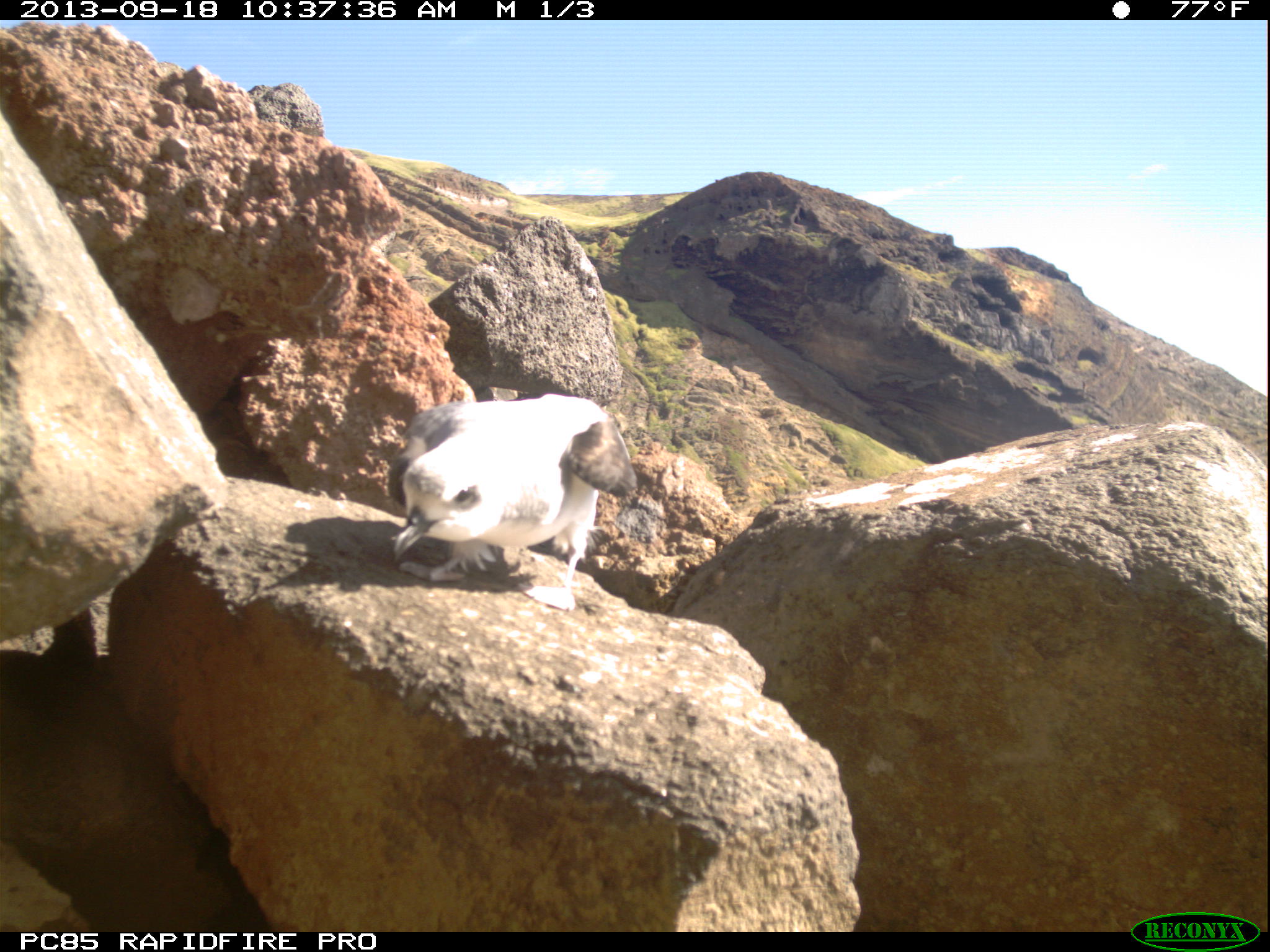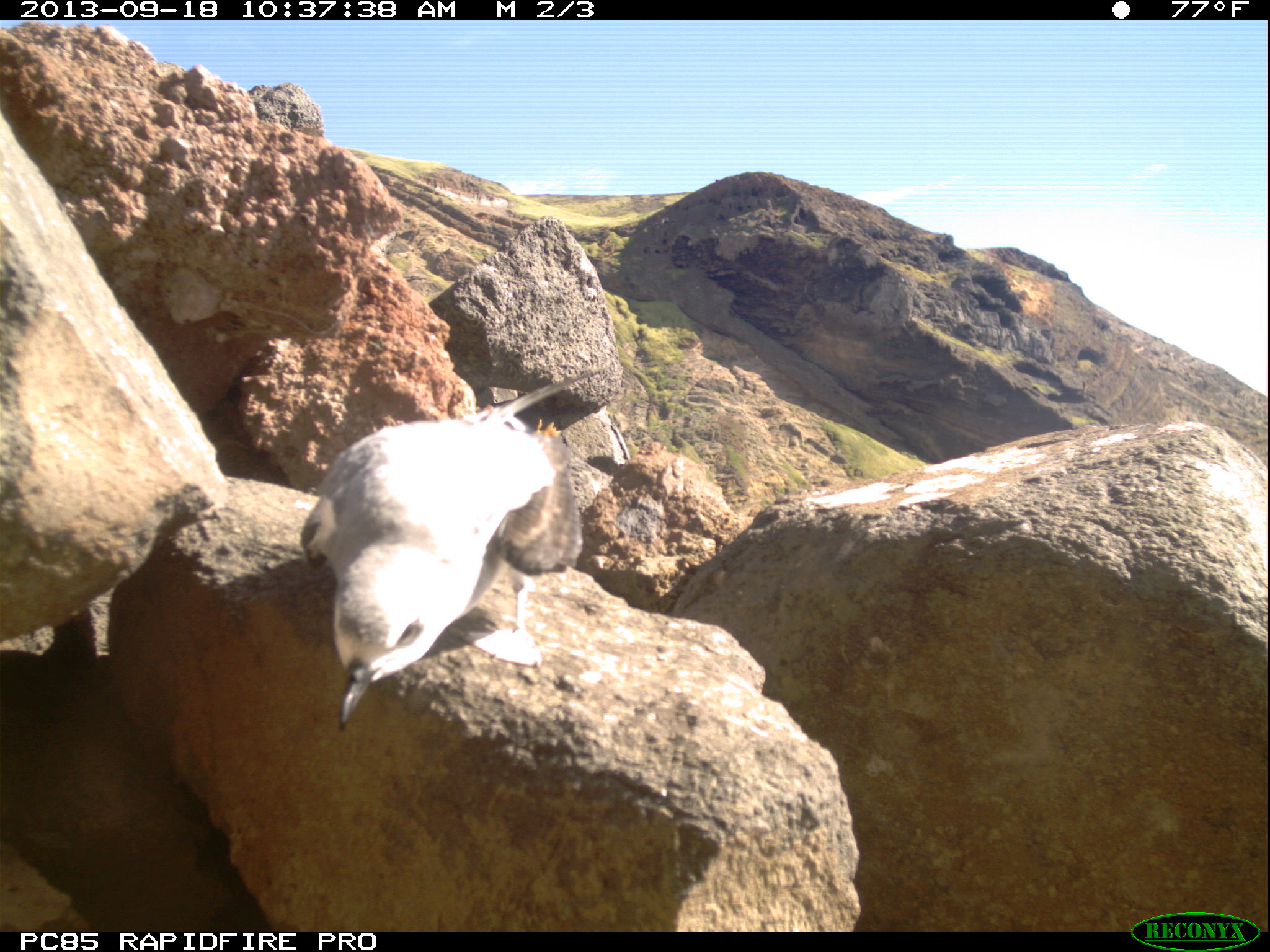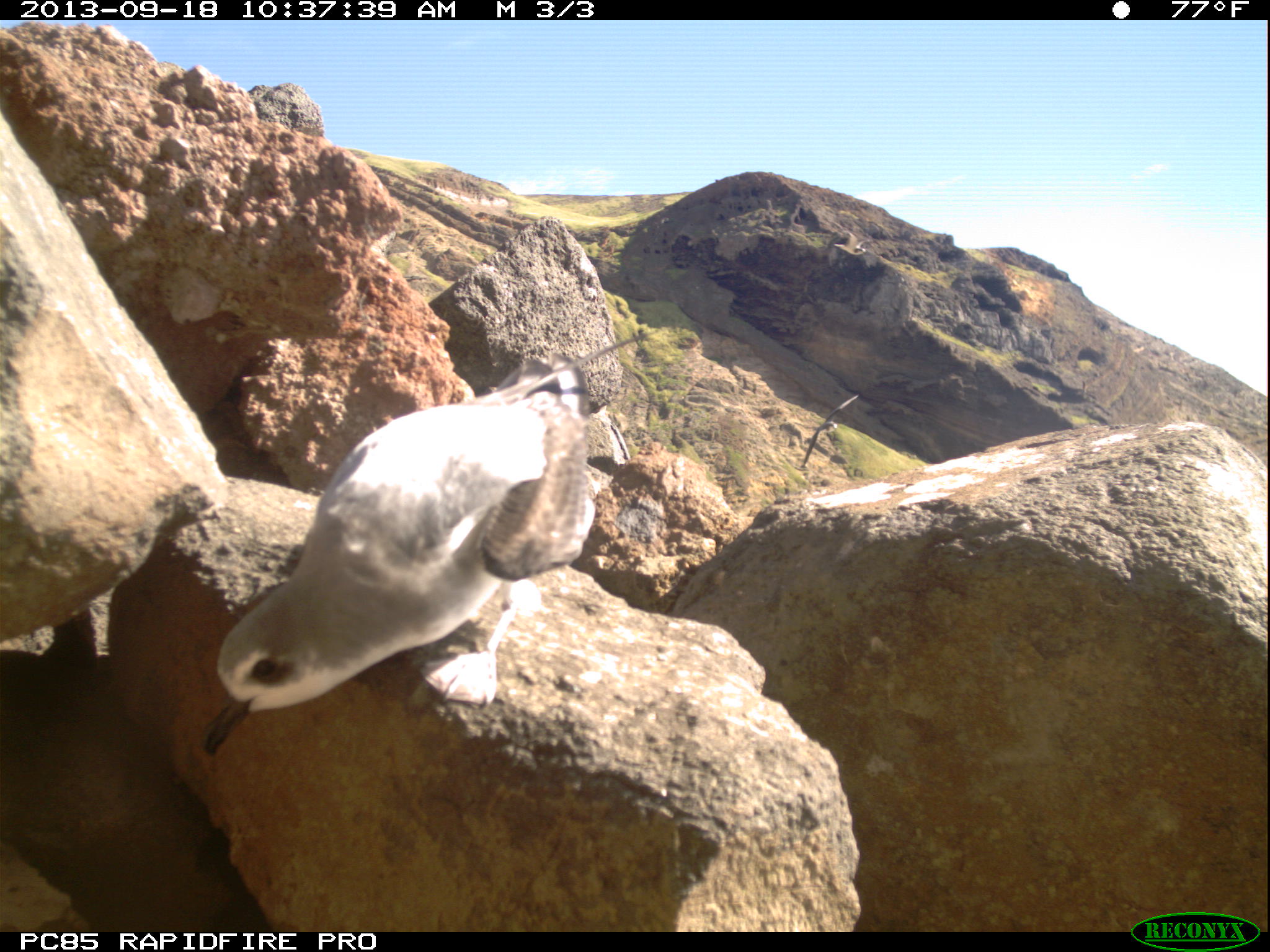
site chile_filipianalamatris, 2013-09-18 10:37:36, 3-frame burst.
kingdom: Animalia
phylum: Chordata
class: Aves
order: Procellariiformes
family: Procellariidae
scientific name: Procellariidae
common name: petrel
Petrel (Procellariidae).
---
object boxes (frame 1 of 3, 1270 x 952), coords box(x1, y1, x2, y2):
petrel: box(385, 391, 639, 613)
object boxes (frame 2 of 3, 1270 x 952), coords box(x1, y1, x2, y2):
petrel: box(295, 411, 583, 733)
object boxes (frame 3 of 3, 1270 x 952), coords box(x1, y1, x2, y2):
petrel: box(202, 347, 599, 734); box(794, 387, 868, 472)